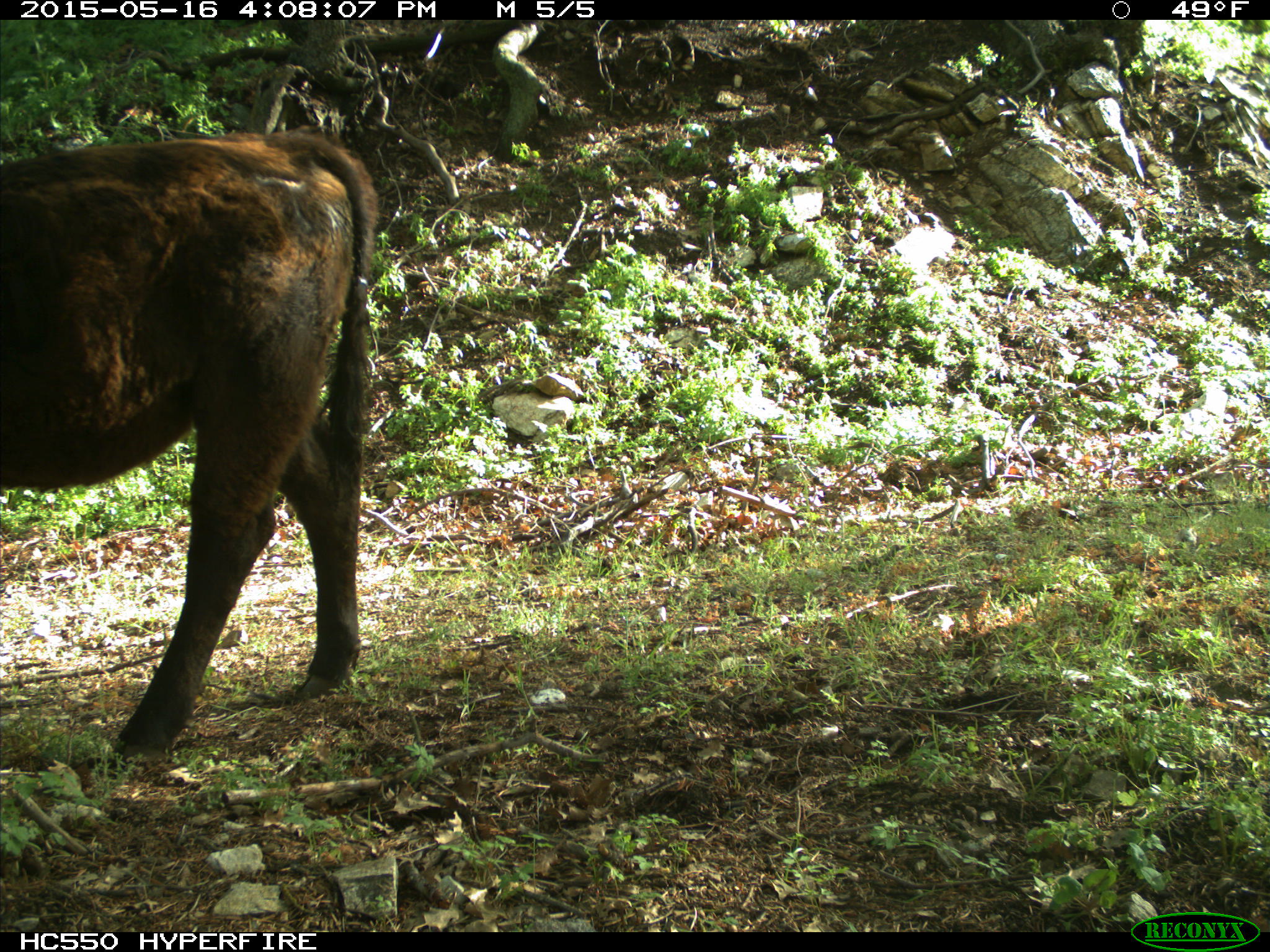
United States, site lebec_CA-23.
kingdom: Animalia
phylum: Chordata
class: Mammalia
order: Artiodactyla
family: Bovidae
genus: Bos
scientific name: Bos taurus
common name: domestic cow